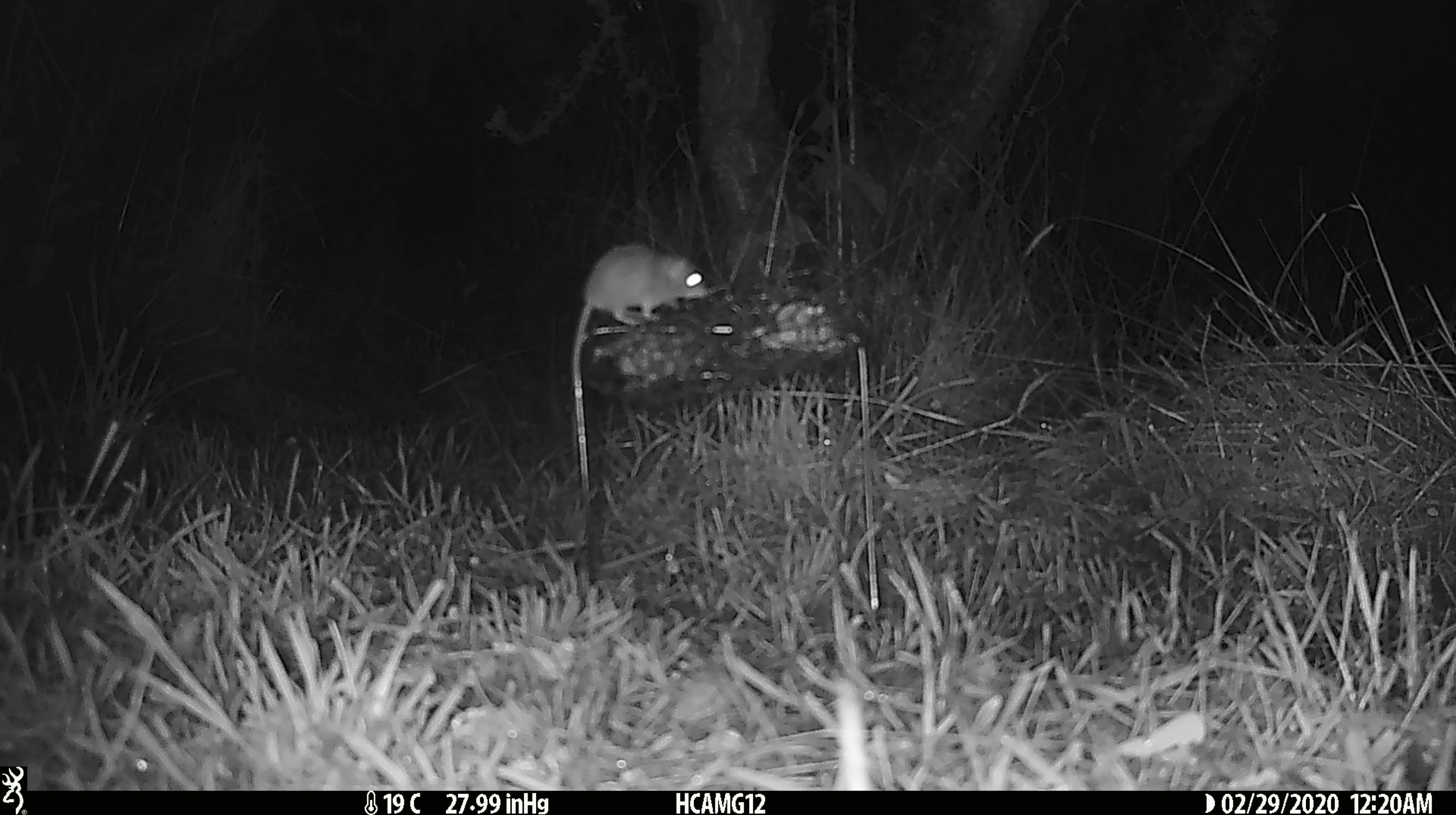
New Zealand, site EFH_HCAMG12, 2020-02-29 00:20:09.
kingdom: Animalia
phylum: Chordata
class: Mammalia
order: Rodentia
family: Muridae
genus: Mus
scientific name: Mus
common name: mouse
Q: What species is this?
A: Mouse (Mus).